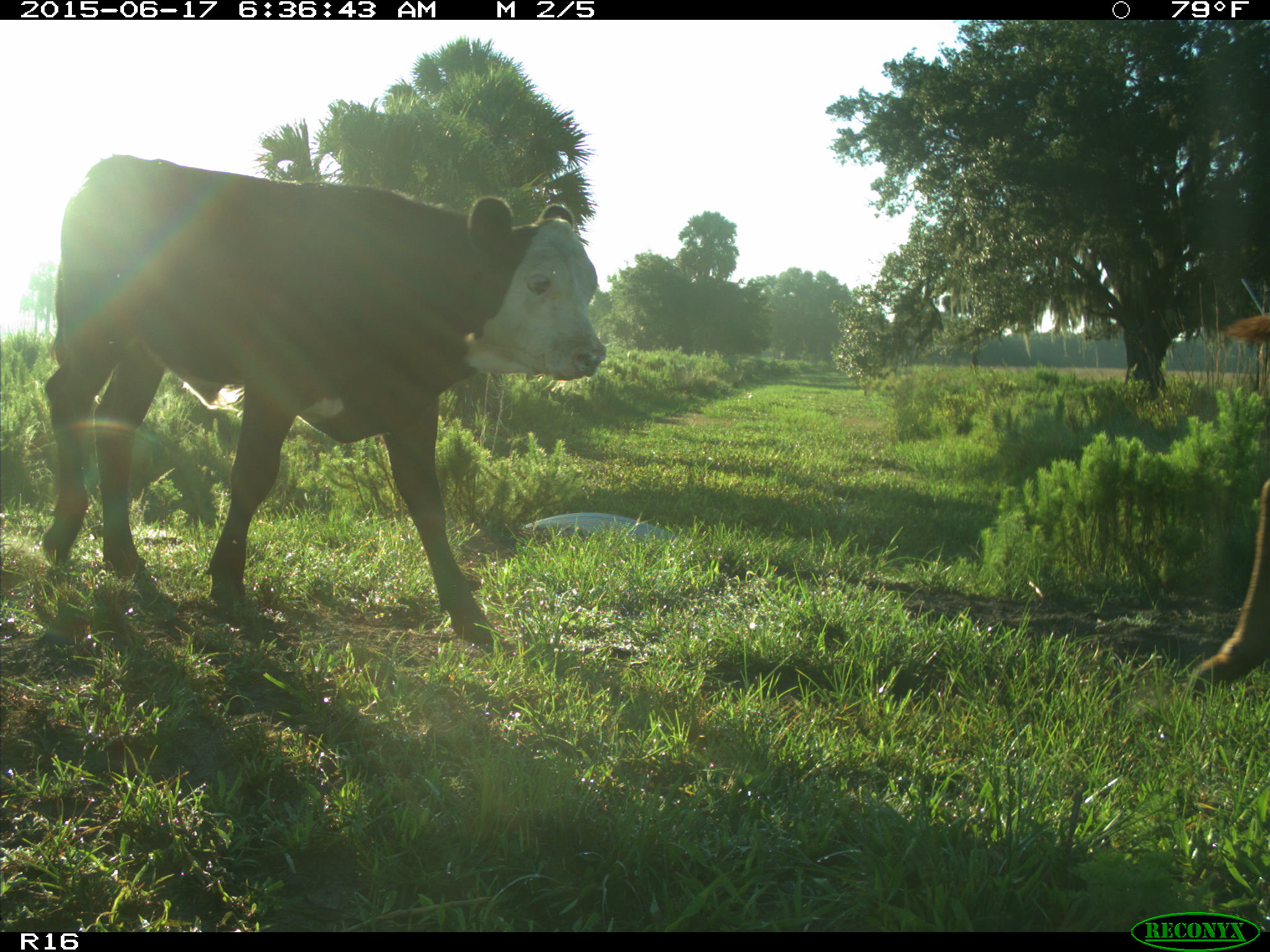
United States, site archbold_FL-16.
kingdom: Animalia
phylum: Chordata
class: Mammalia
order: Artiodactyla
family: Bovidae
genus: Bos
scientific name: Bos taurus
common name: domestic cow